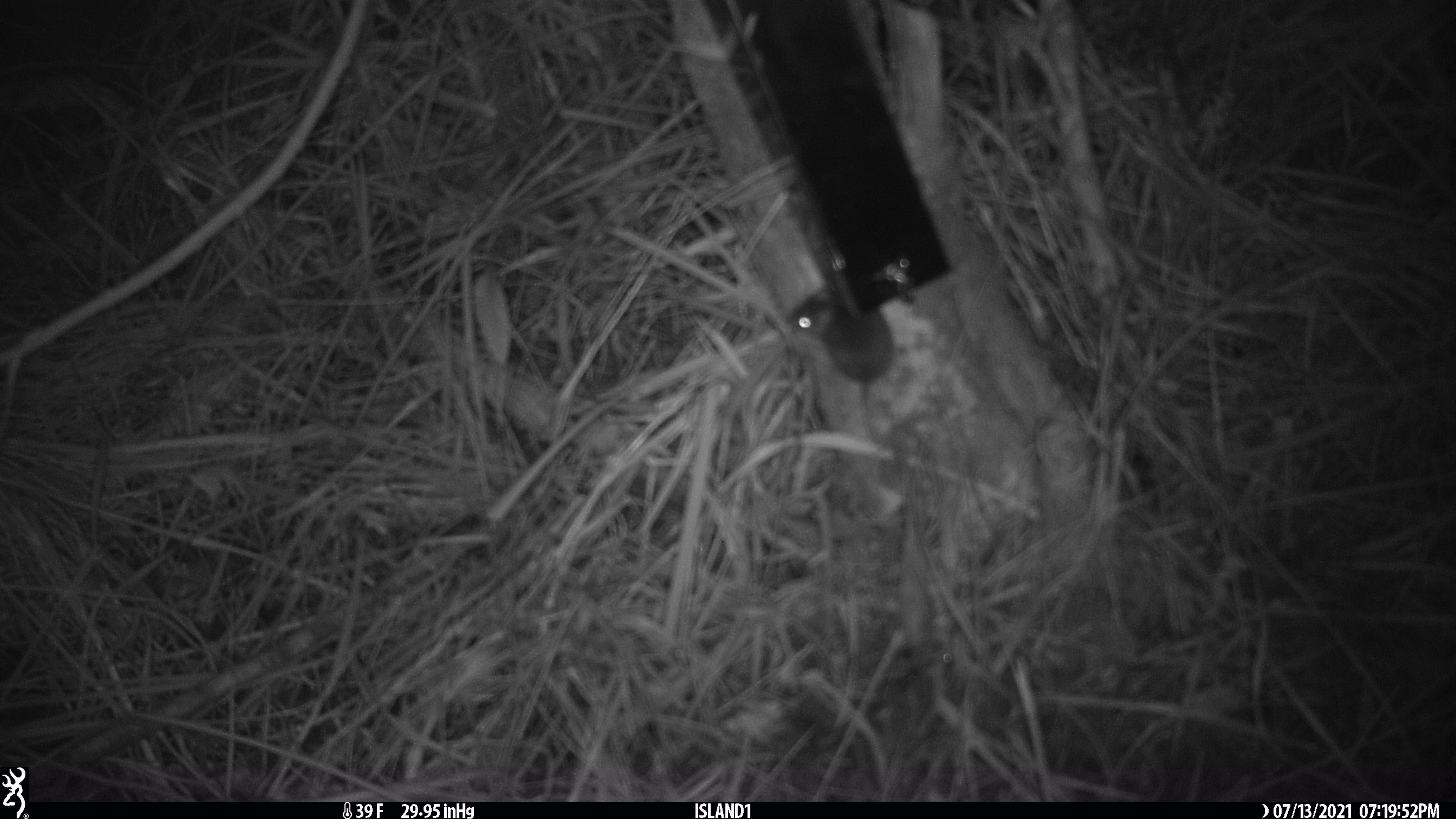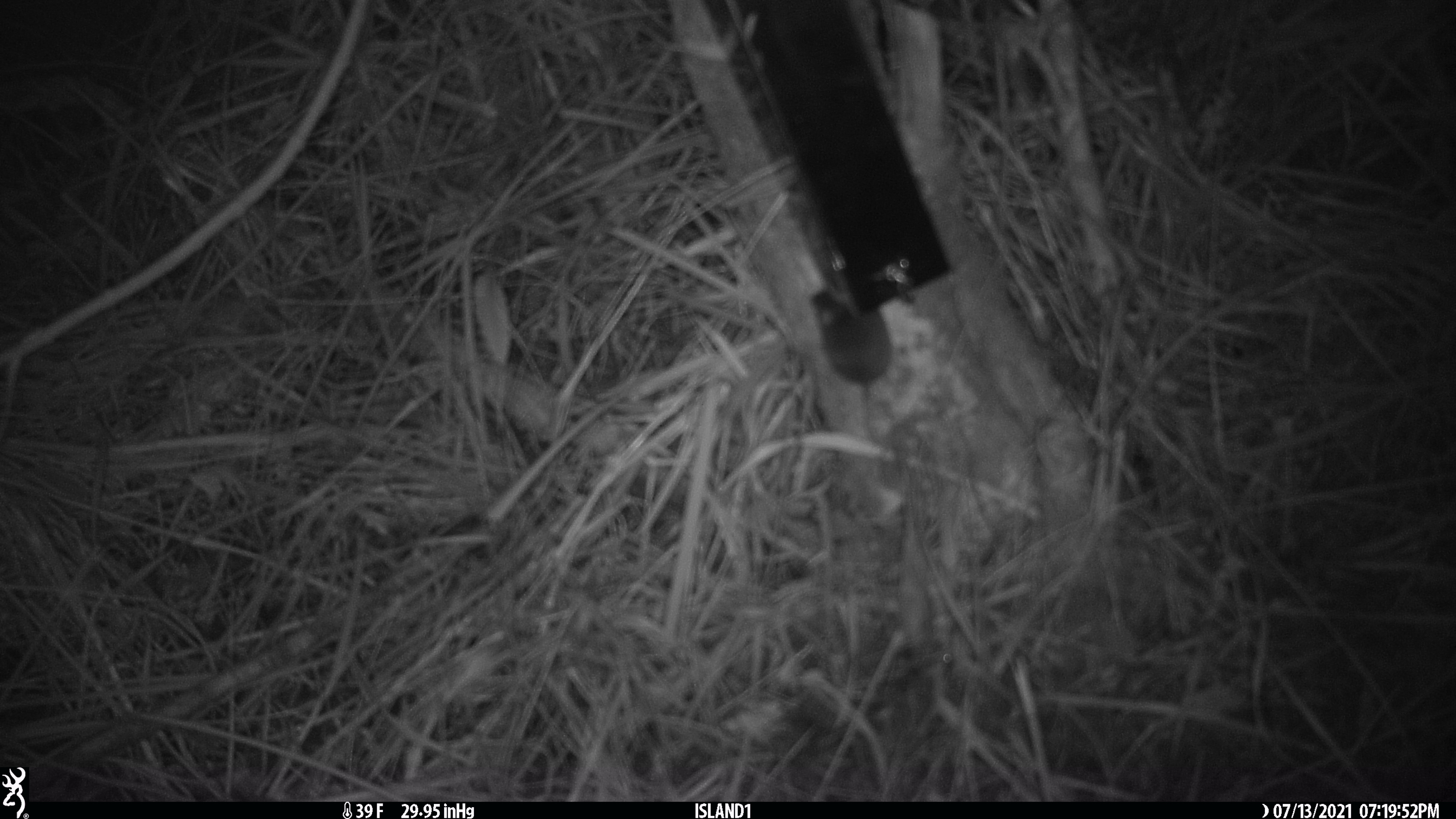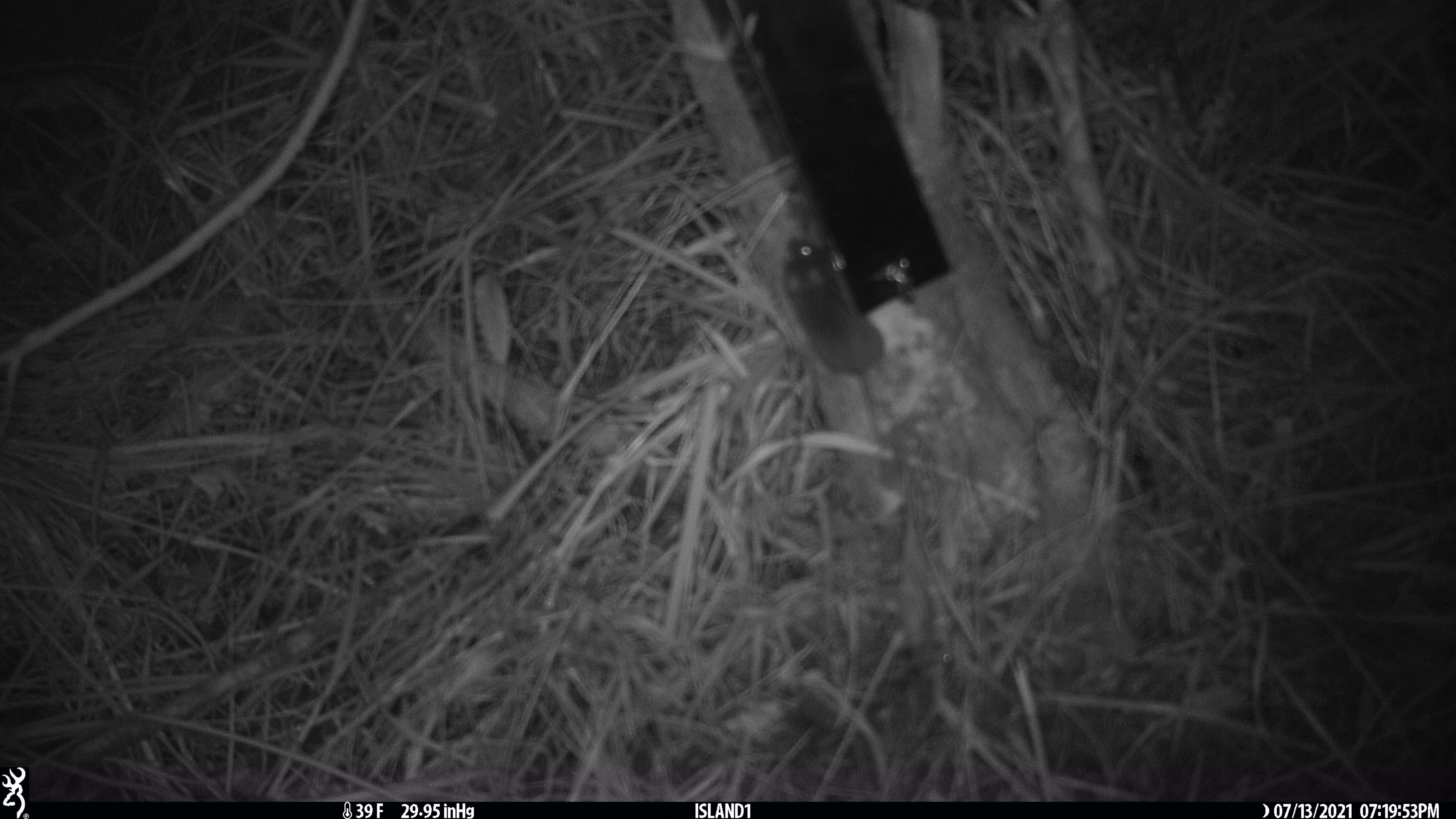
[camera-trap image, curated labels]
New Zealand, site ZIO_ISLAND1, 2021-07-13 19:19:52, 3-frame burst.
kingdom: Animalia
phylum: Chordata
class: Mammalia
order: Rodentia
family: Muridae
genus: Mus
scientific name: Mus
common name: mouse